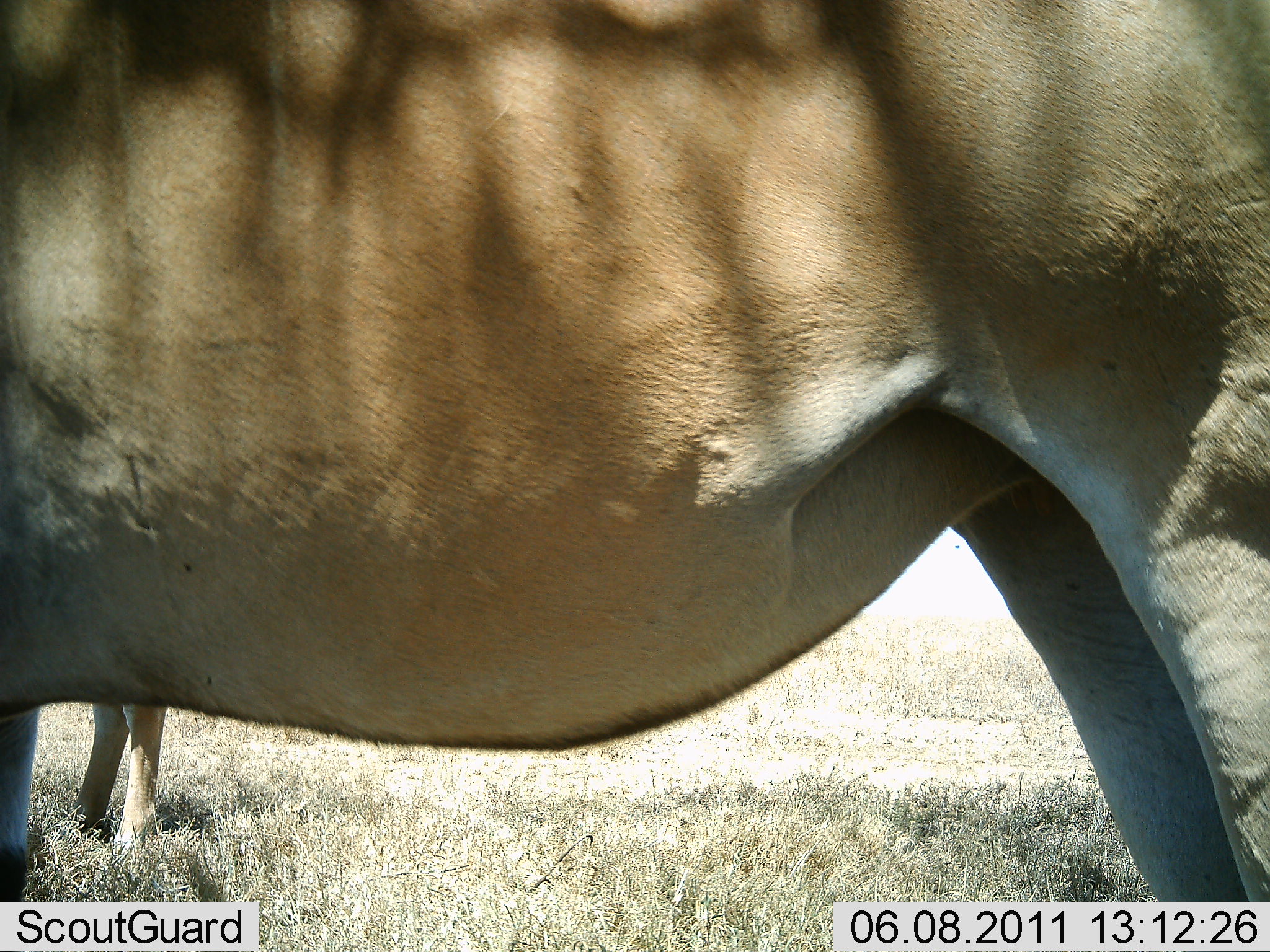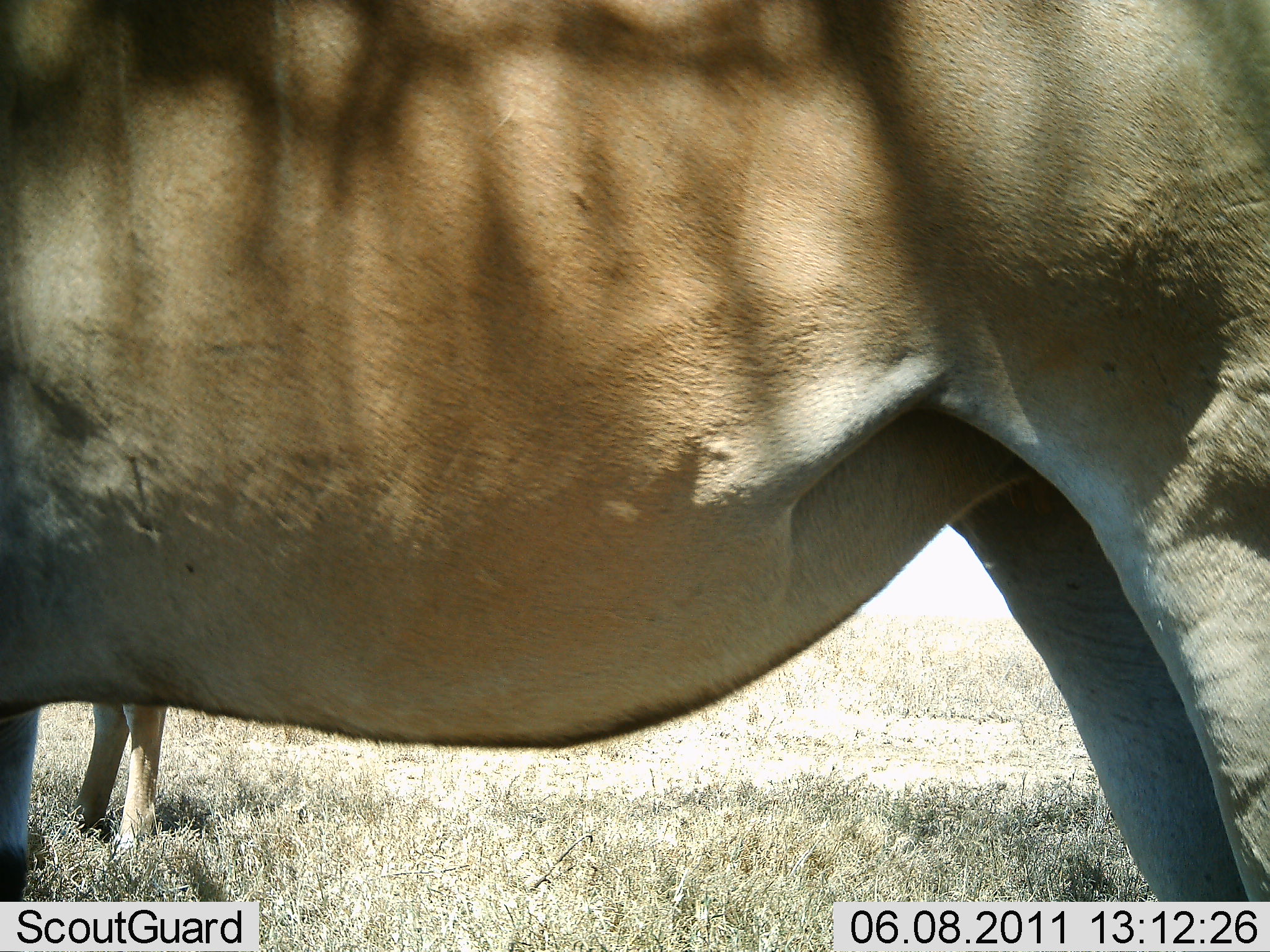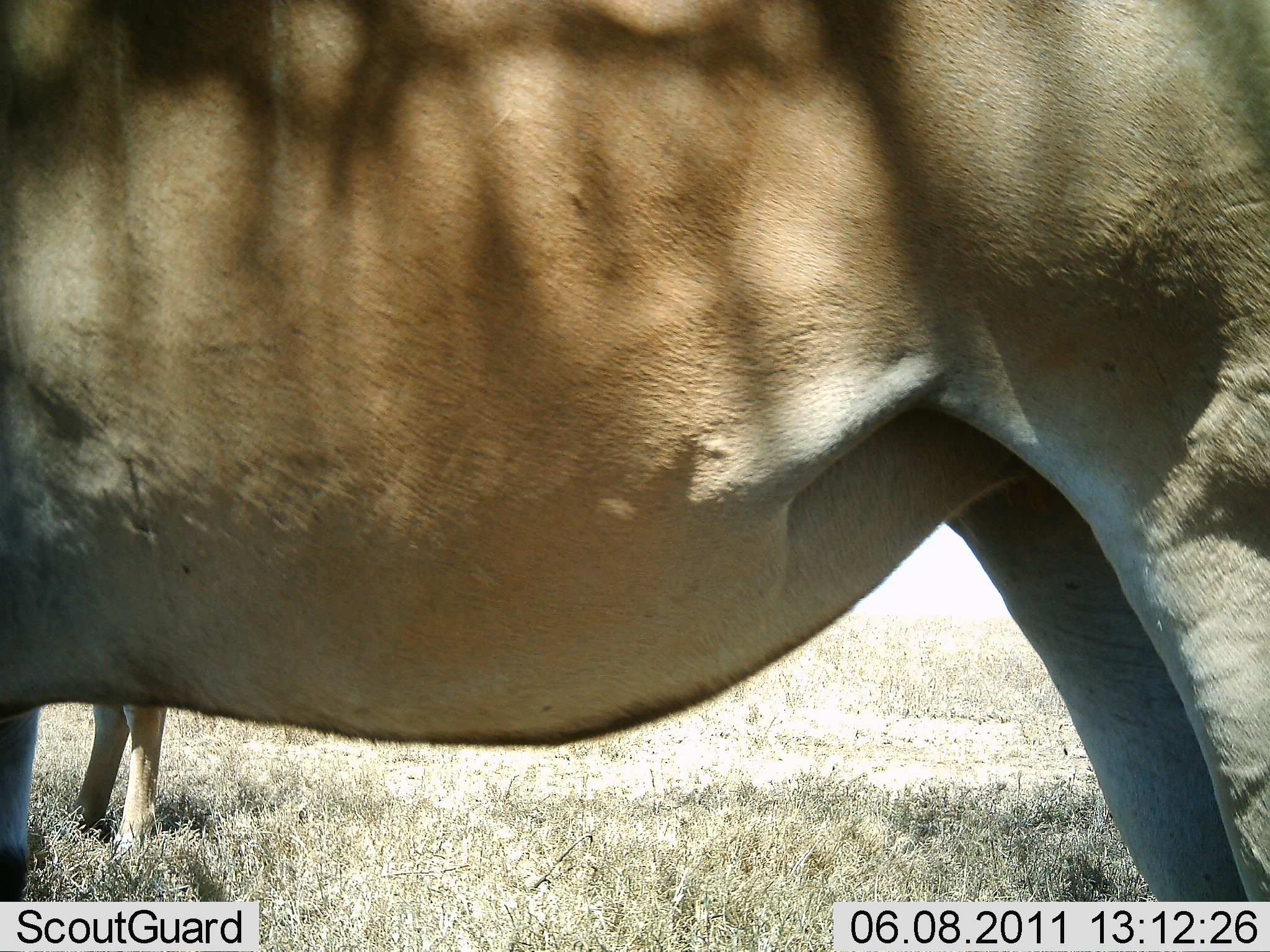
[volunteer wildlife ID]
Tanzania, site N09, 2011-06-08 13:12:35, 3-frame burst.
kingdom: Animalia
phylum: Chordata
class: Mammalia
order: Artiodactyla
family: Bovidae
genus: Tragelaphus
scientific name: Tragelaphus oryx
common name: eland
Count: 2.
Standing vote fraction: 83%.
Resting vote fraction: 17%.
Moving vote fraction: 0%.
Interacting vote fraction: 0%.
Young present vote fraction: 0%.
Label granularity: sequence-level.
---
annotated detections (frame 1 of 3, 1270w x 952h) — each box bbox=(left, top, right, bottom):
animal: bbox=(3, 1, 1270, 902); bbox=(72, 693, 172, 878)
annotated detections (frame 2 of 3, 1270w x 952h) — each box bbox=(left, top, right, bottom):
animal: bbox=(0, 0, 1269, 899); bbox=(64, 696, 167, 854)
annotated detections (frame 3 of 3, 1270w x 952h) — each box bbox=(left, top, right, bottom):
animal: bbox=(0, 0, 1267, 901); bbox=(64, 700, 172, 856)